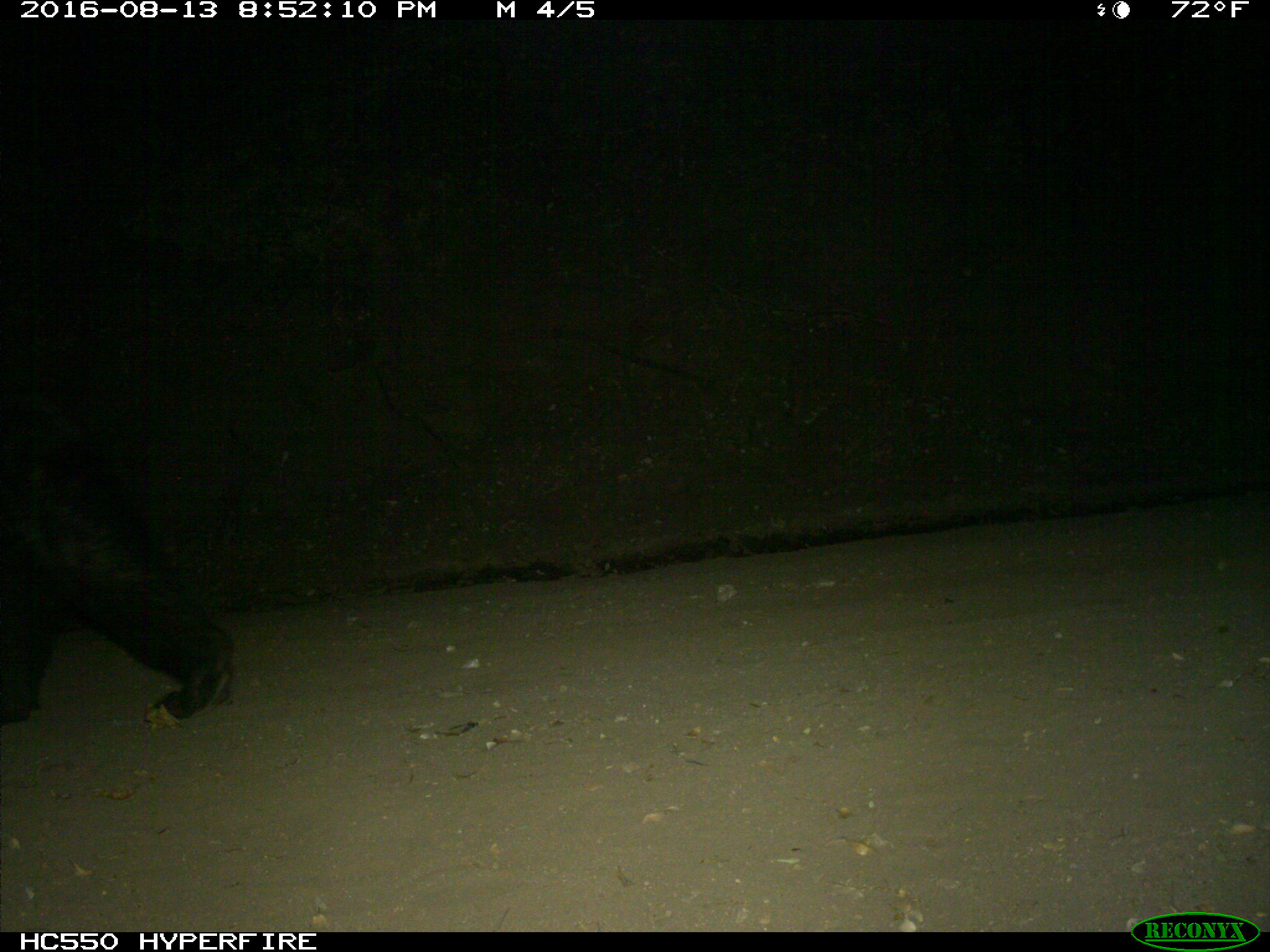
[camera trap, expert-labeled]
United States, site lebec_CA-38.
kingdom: Animalia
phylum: Chordata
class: Mammalia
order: Carnivora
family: Ursidae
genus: Ursus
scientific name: Ursus americanus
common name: american black bear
Ursus americanus (american black bear).